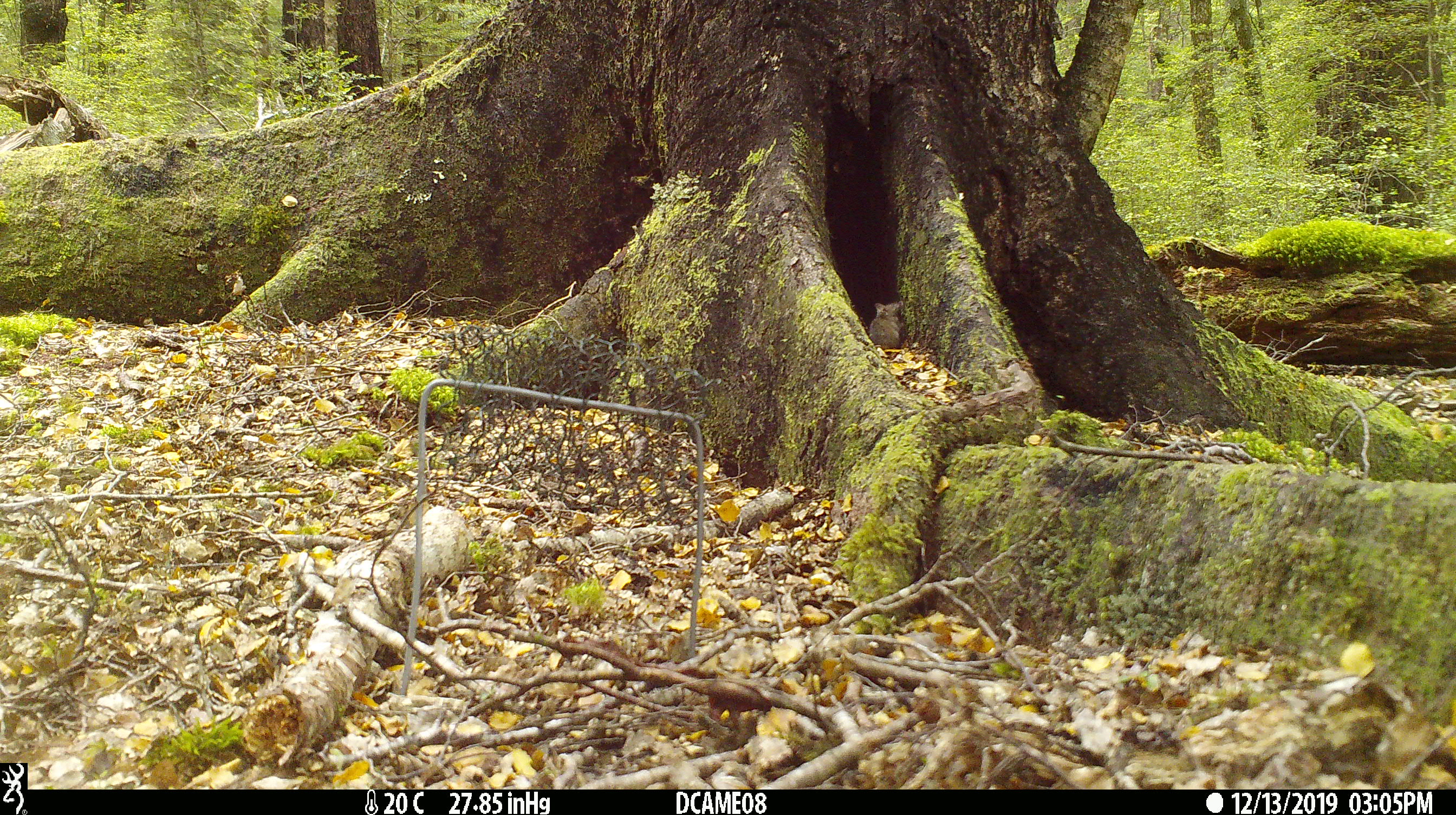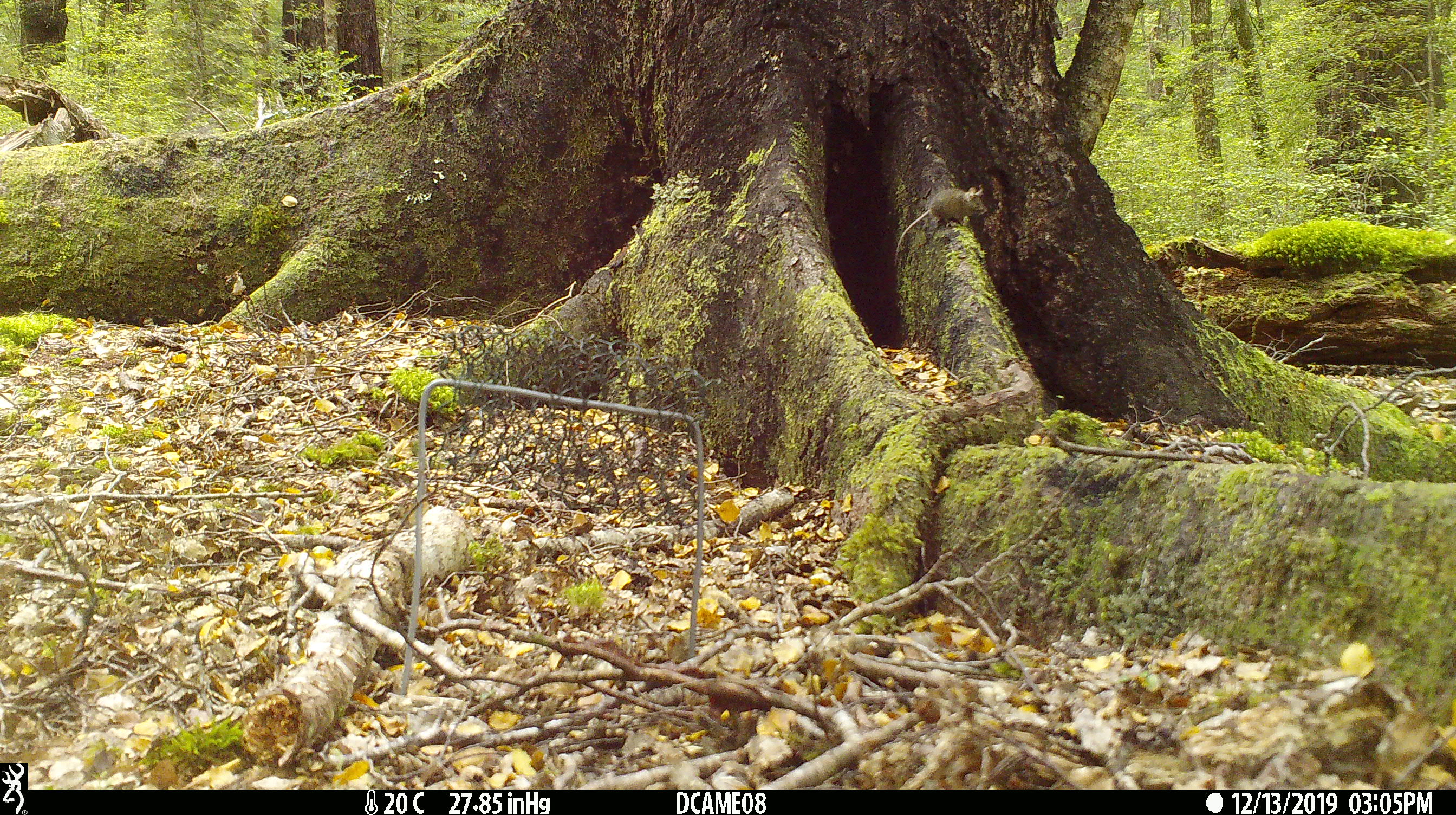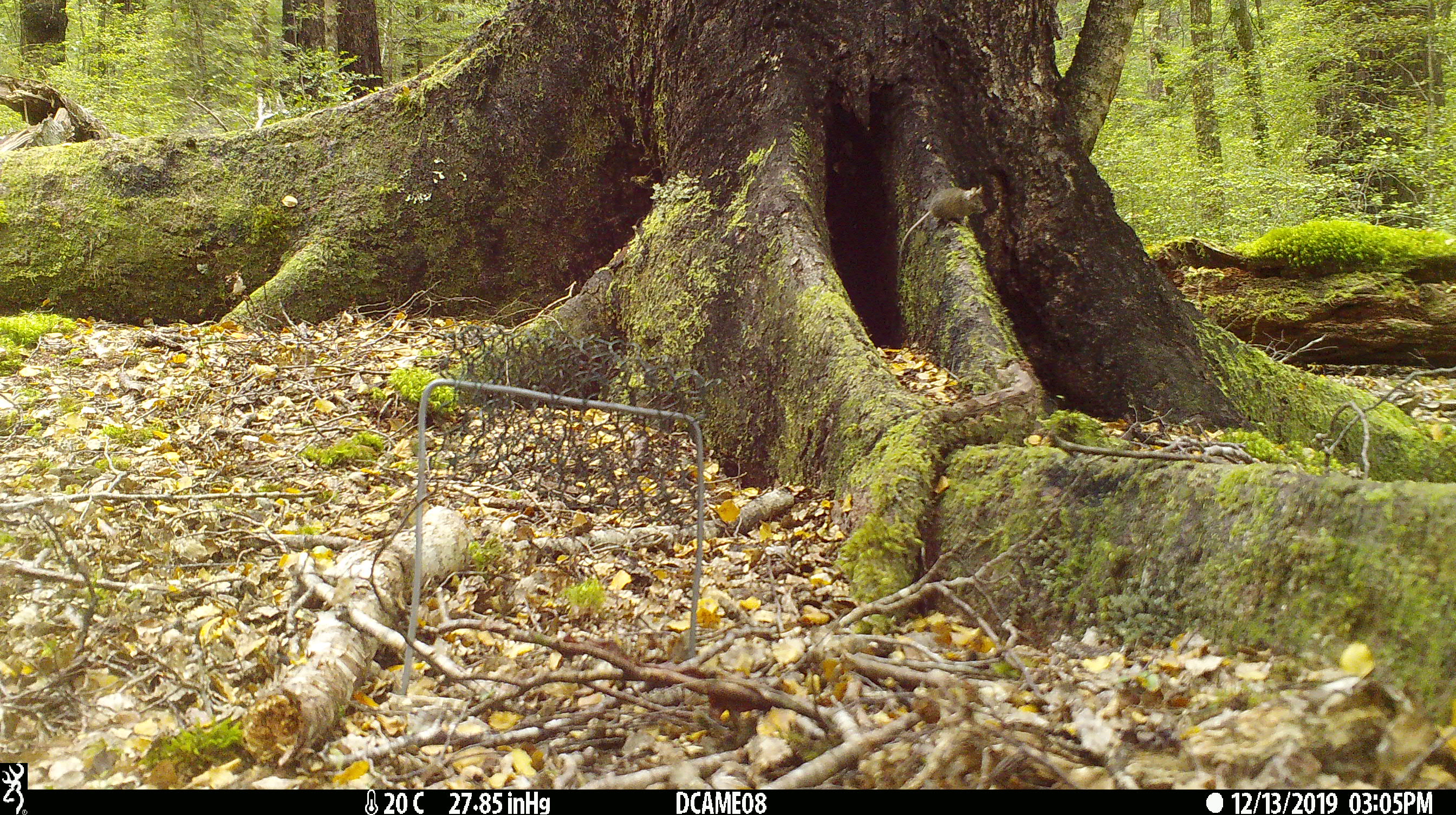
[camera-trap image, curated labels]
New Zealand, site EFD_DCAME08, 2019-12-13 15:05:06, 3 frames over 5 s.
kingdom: Animalia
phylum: Chordata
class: Mammalia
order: Rodentia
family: Muridae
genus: Mus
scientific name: Mus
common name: mouse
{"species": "mouse (Mus)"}